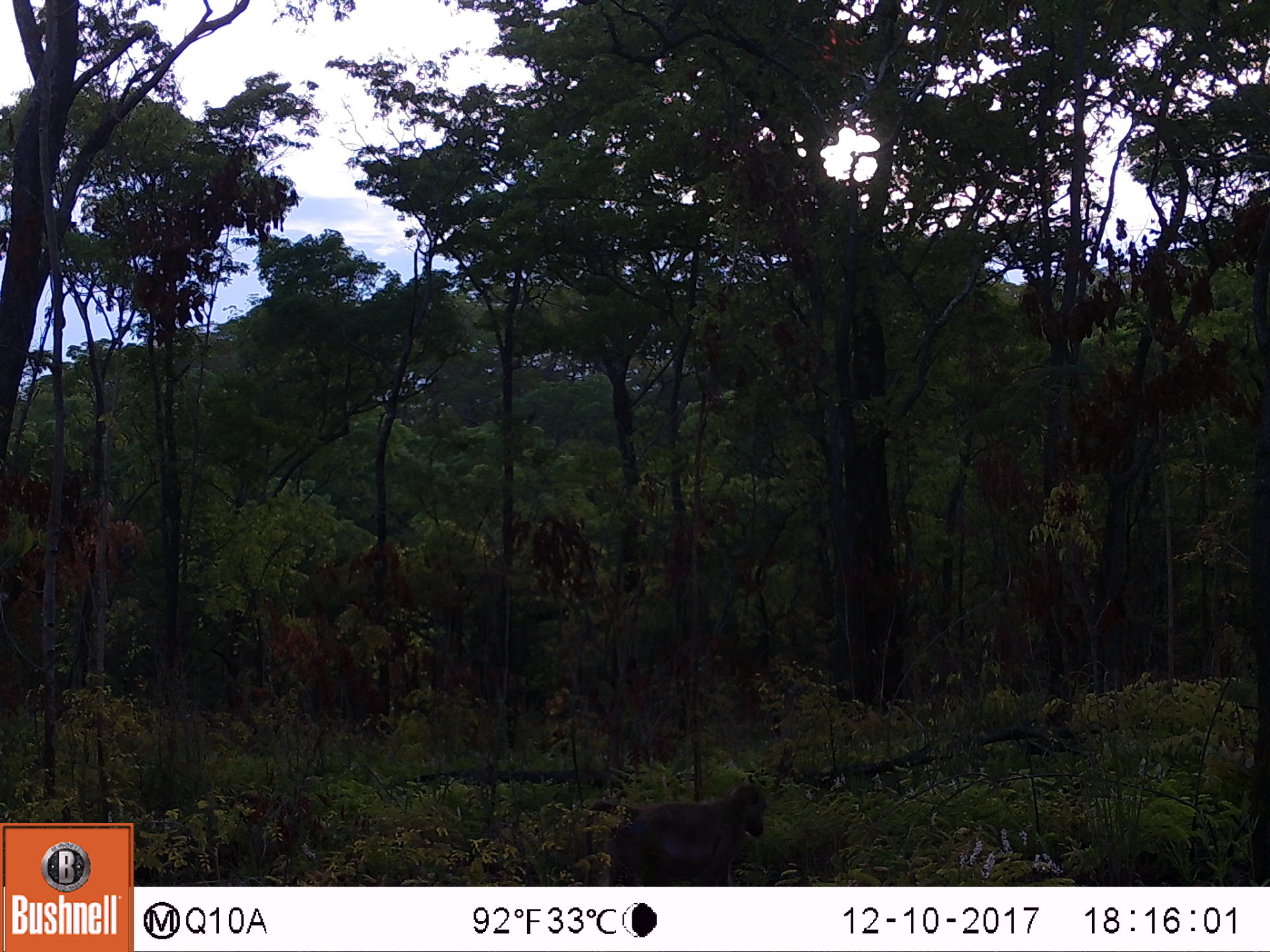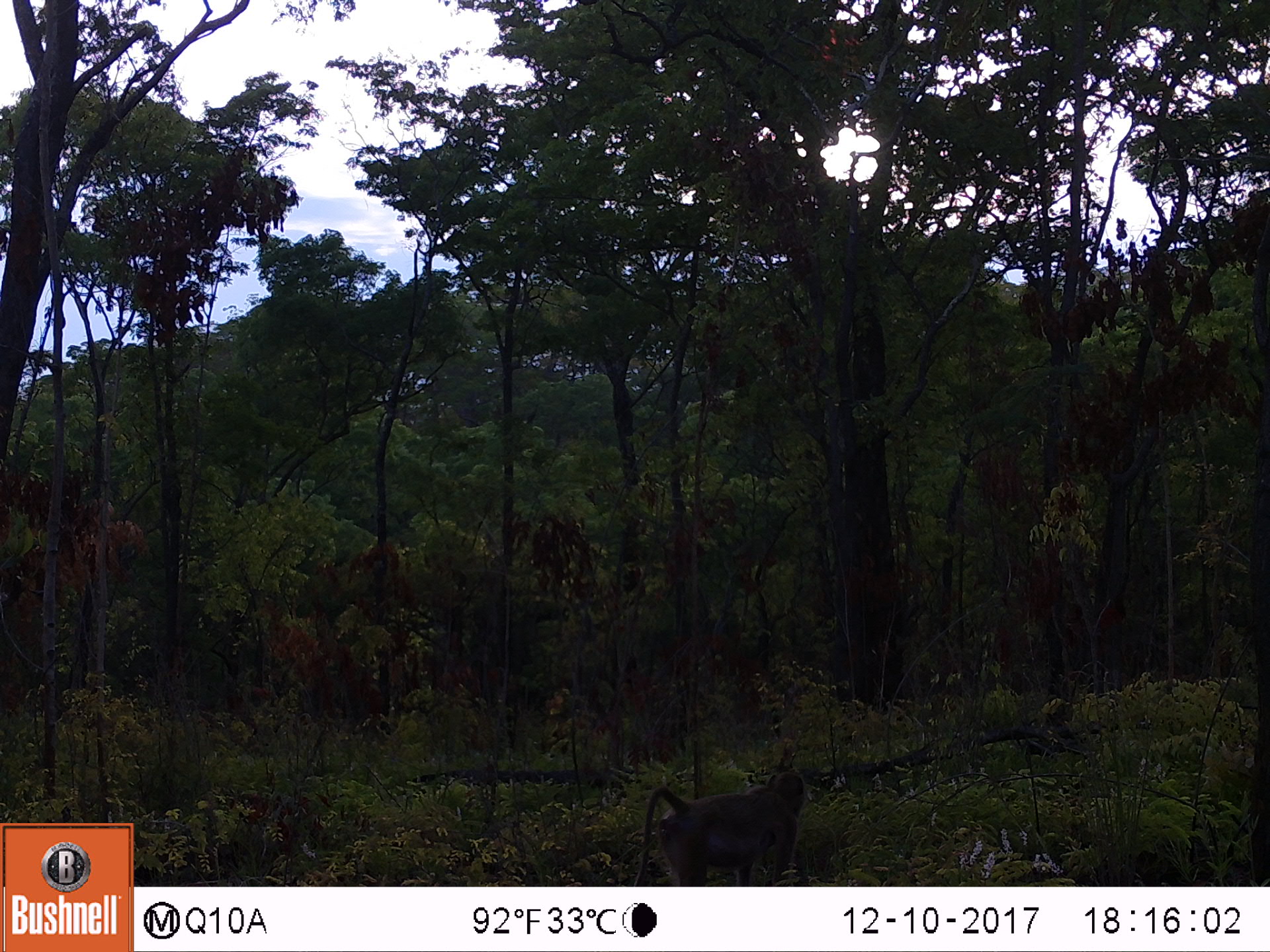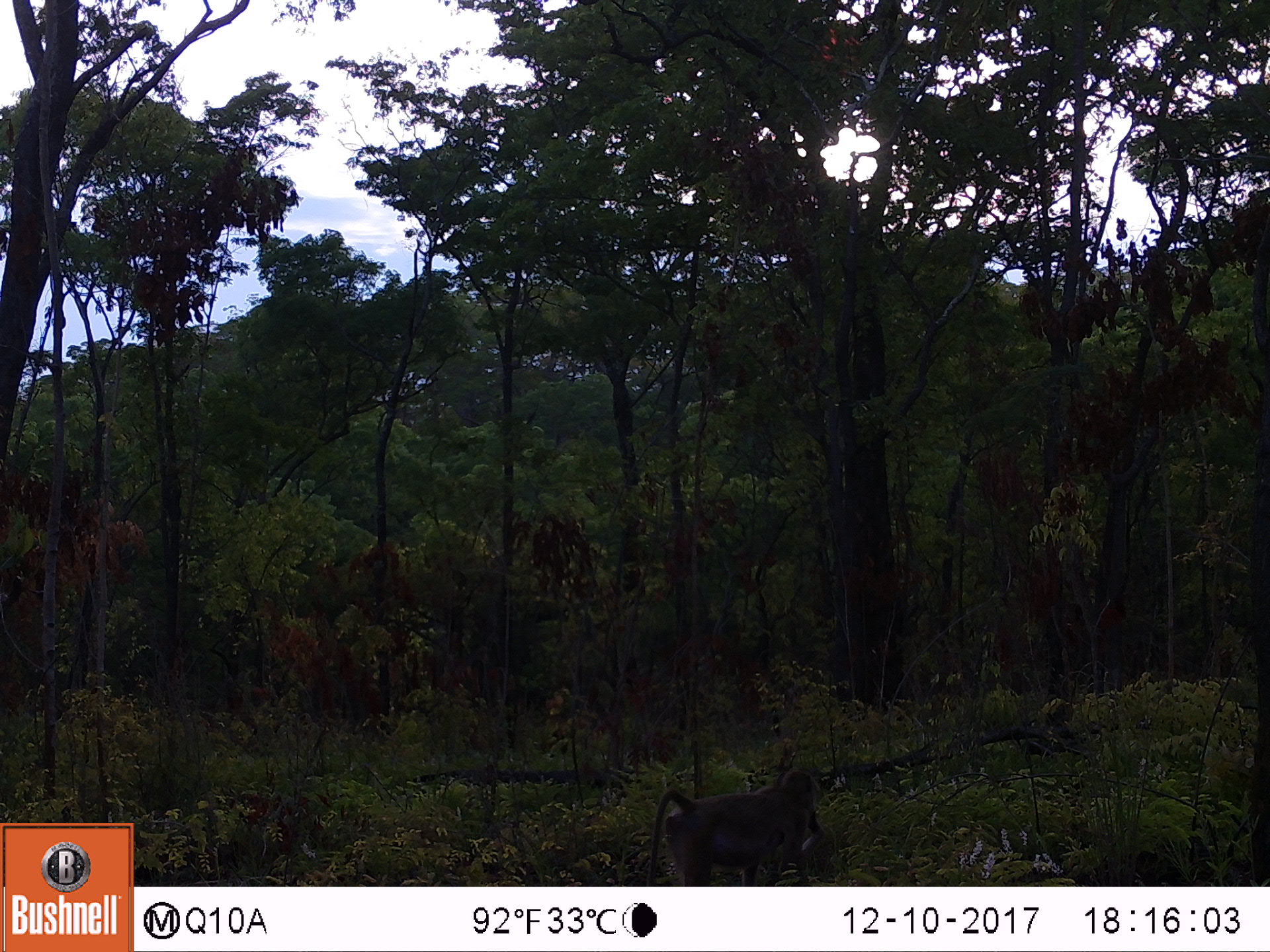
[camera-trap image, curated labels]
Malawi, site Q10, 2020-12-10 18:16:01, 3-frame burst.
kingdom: Animalia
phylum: Chordata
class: Mammalia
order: Primates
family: Cercopithecidae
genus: Papio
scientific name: Papio cynocephalus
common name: yellow baboon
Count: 1.